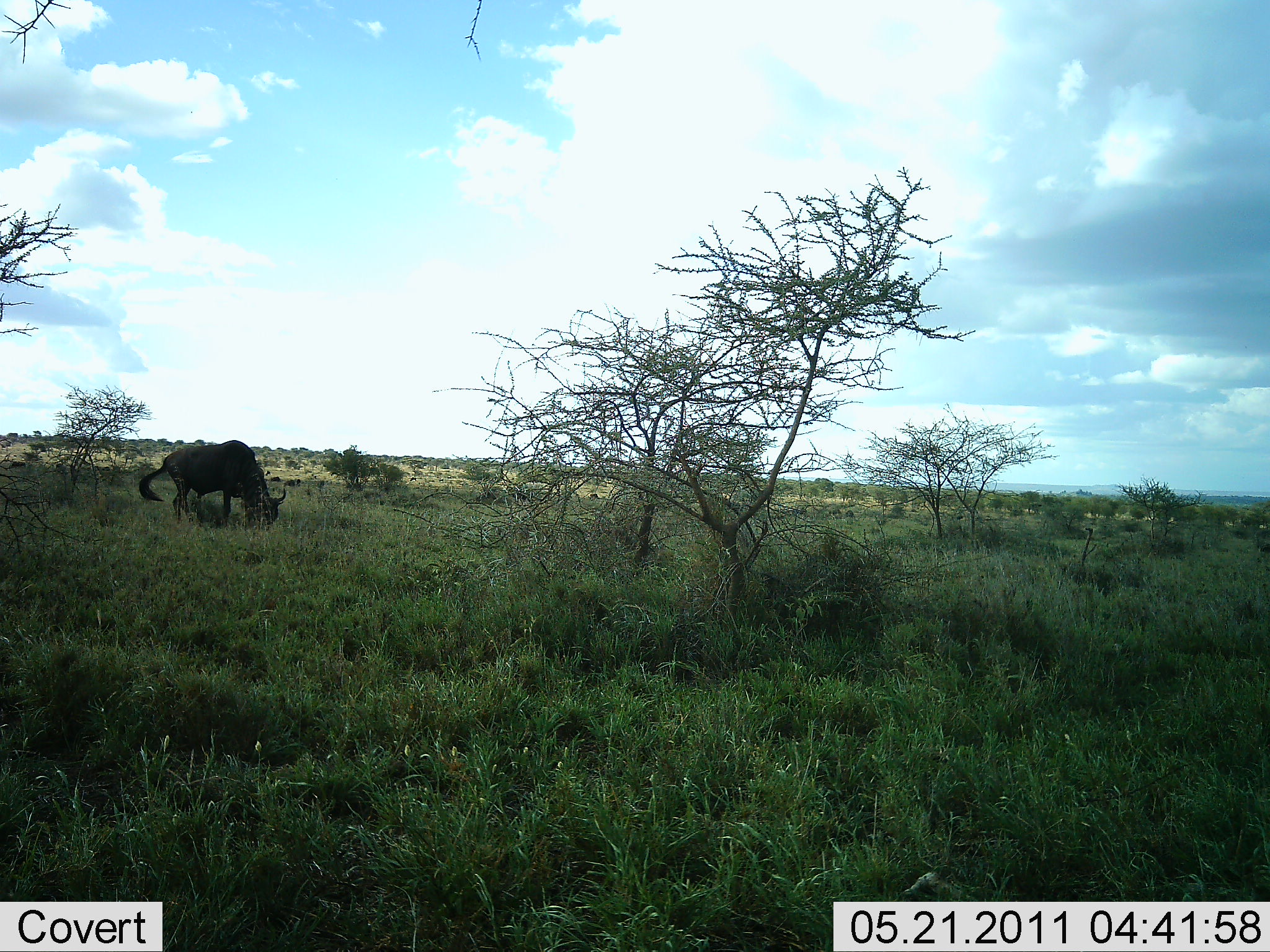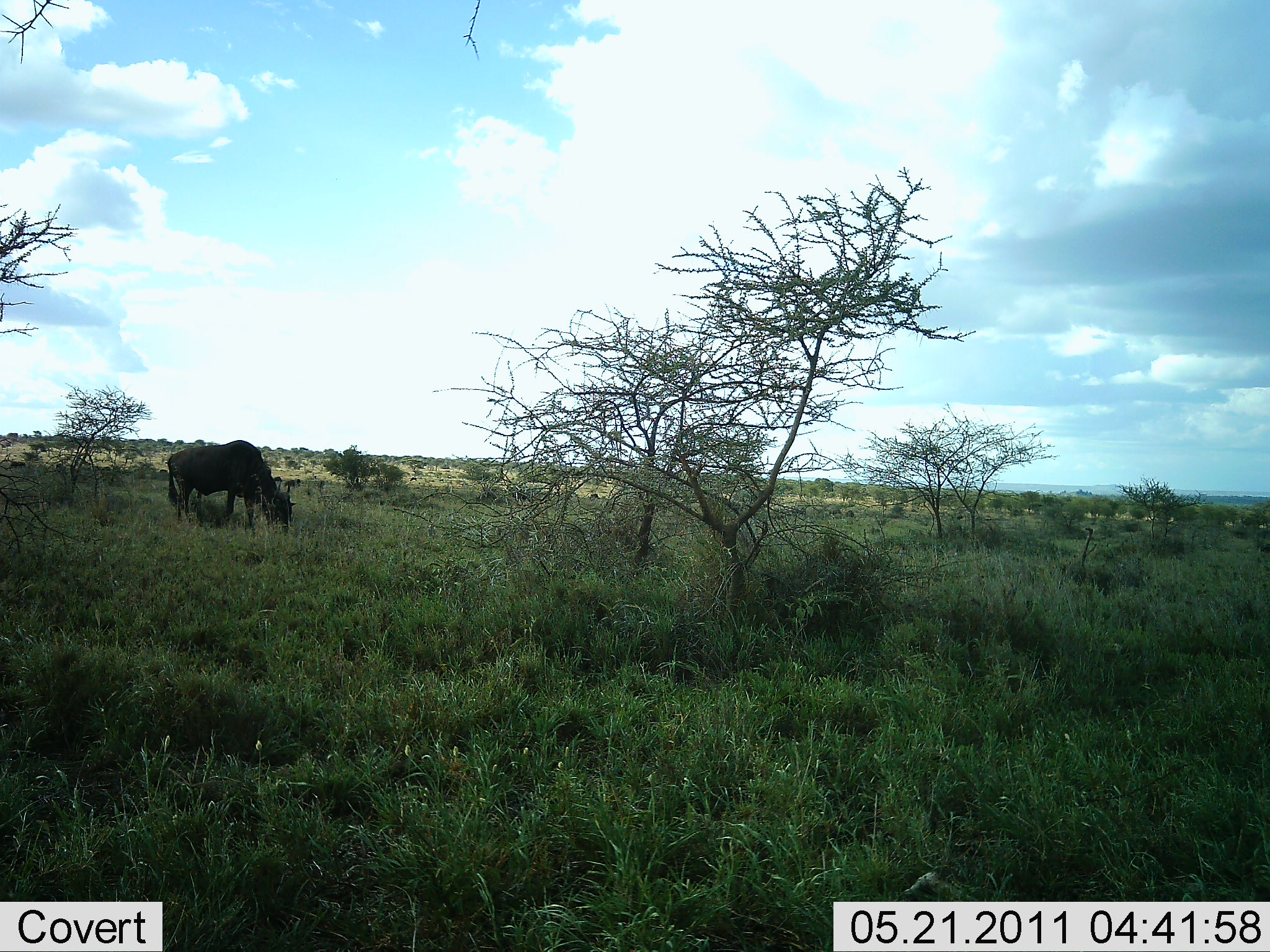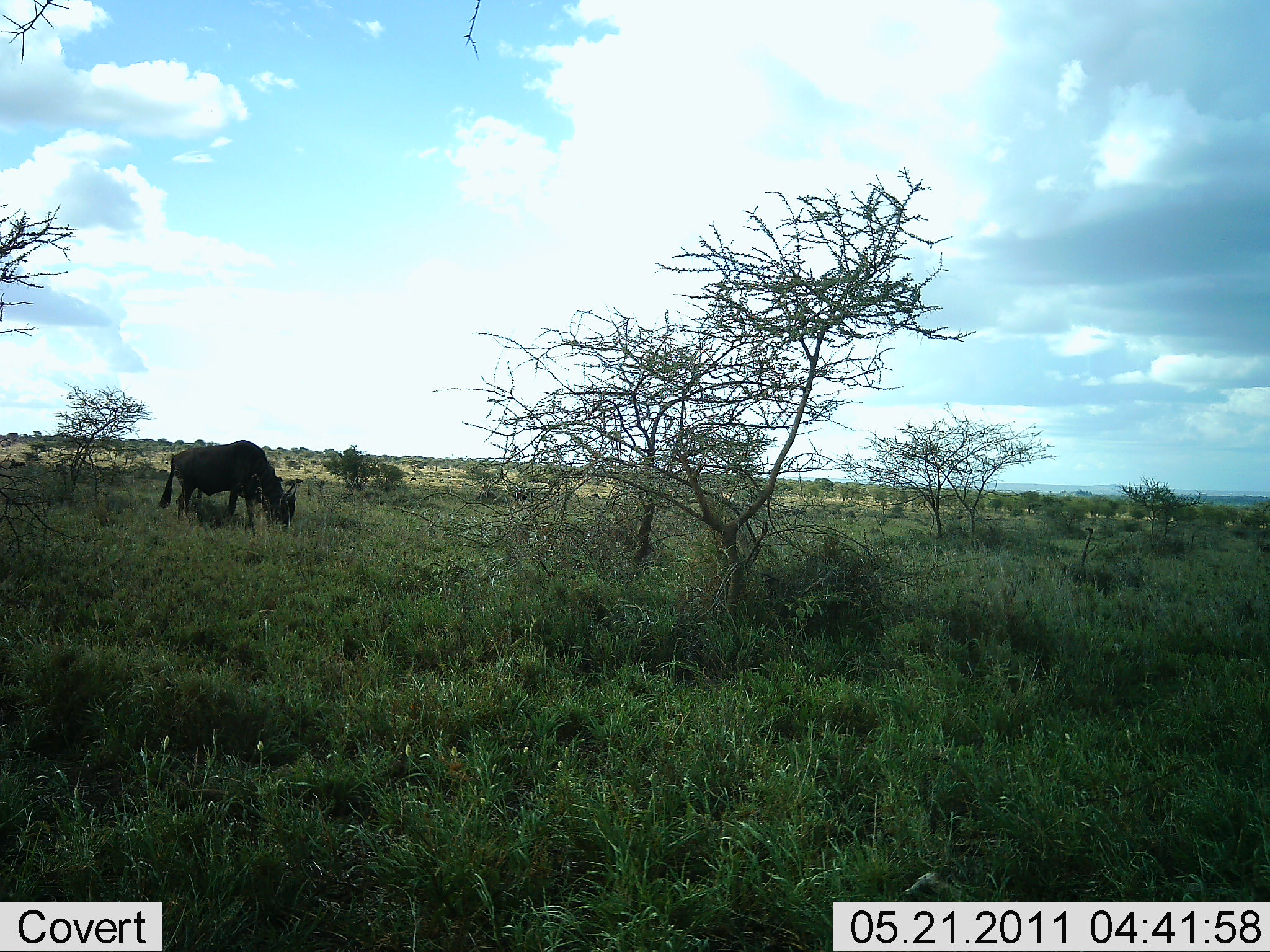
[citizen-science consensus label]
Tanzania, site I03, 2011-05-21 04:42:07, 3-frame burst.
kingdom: Animalia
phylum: Chordata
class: Mammalia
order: Artiodactyla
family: Bovidae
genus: Connochaetes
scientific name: Connochaetes taurinus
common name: blue wildebeest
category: wildebeest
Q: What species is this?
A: Wildebeest (blue wildebeest) (Connochaetes taurinus).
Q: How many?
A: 1.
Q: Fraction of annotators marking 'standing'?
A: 18%.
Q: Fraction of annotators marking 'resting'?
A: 0%.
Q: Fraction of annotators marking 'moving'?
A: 9%.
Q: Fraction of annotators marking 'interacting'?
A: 0%.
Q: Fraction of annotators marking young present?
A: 0%.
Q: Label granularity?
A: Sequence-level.